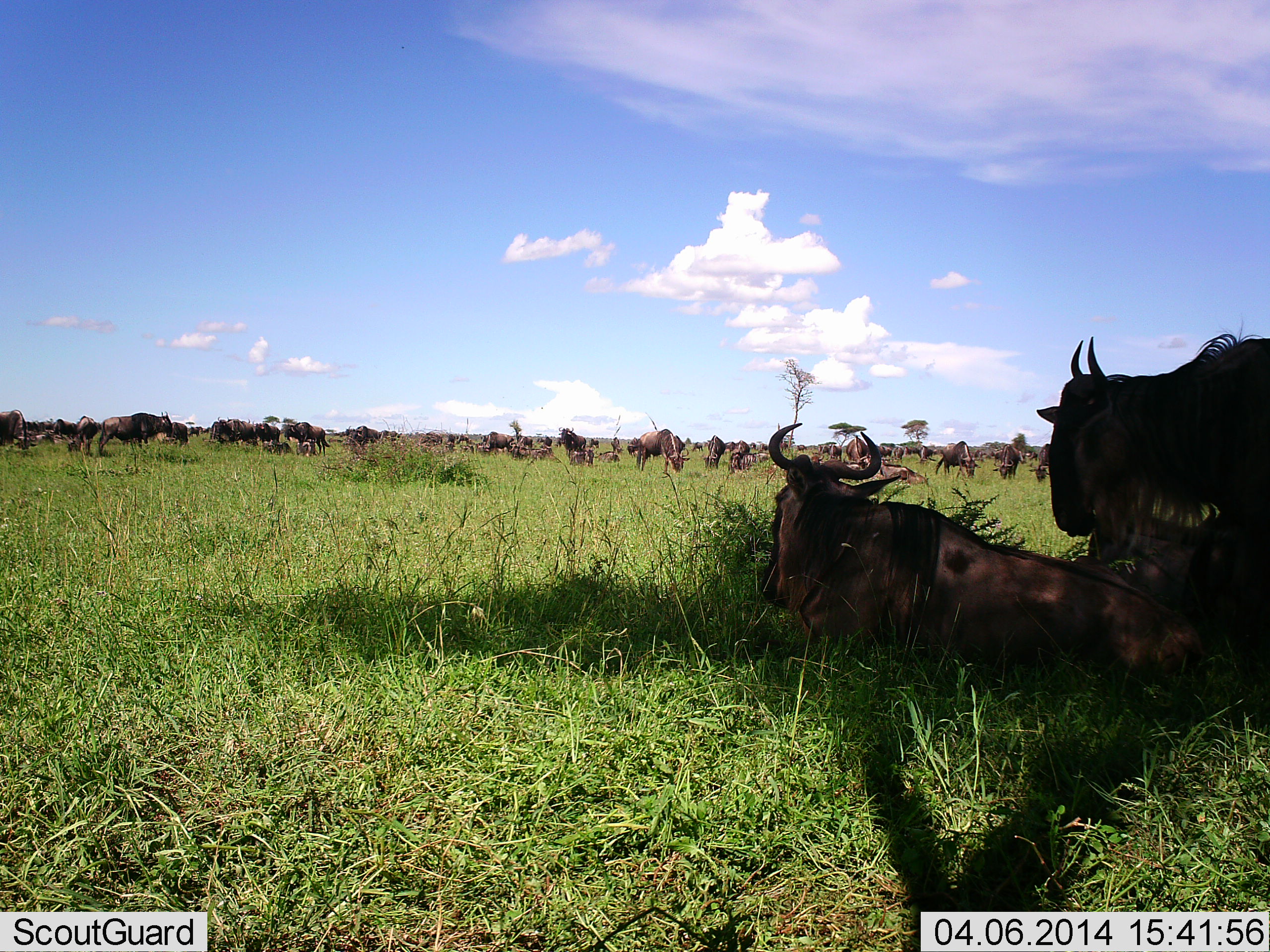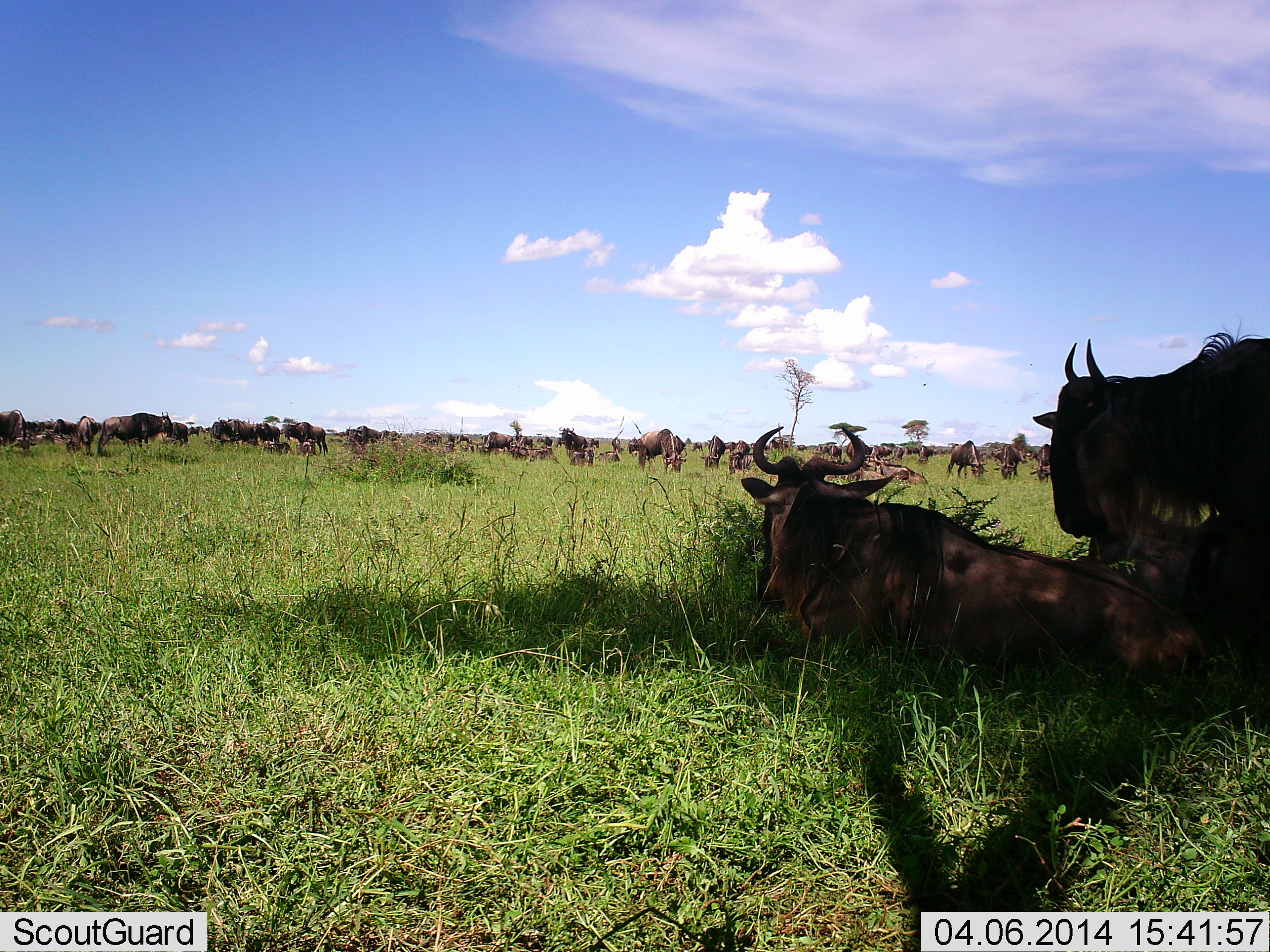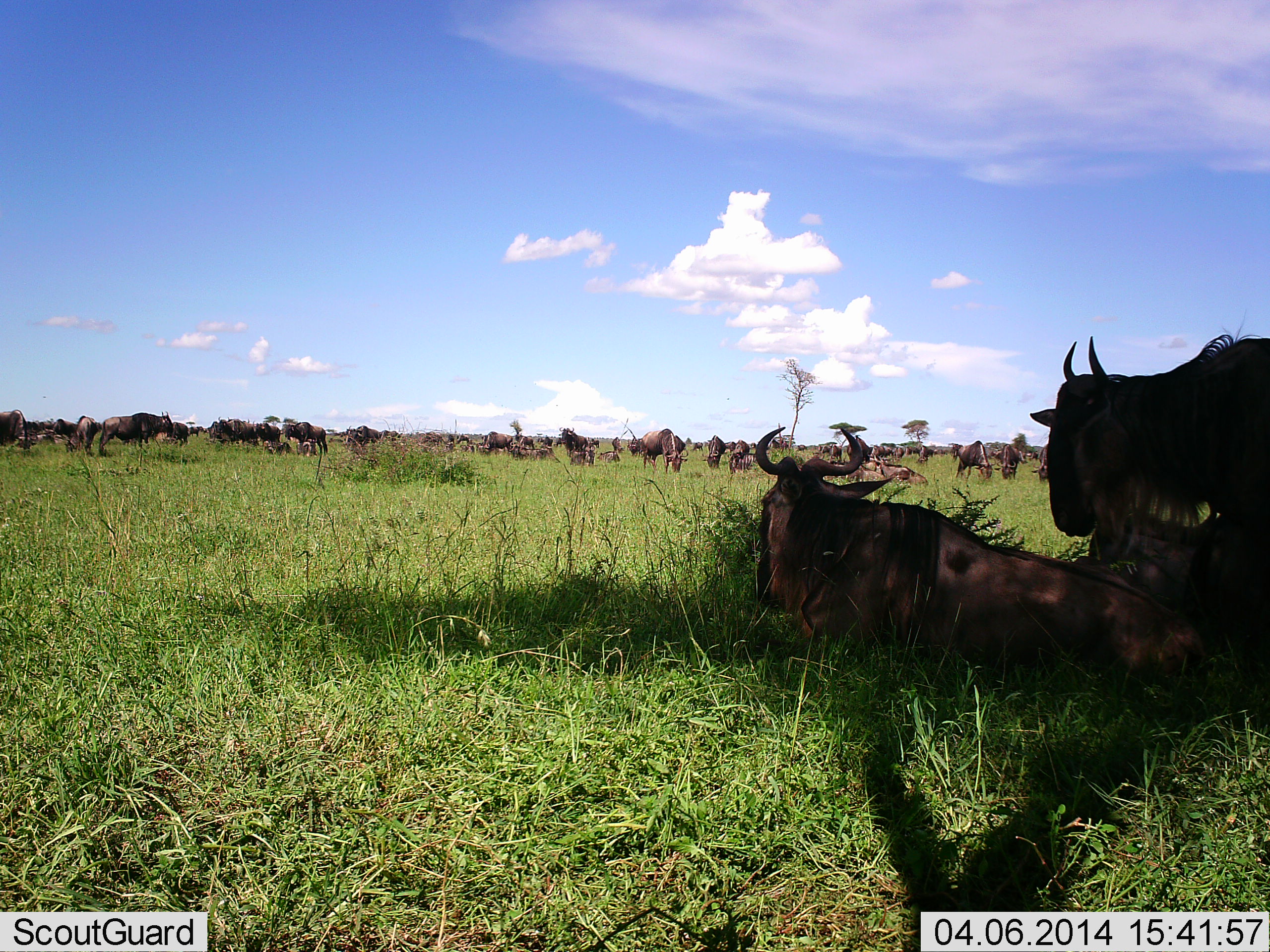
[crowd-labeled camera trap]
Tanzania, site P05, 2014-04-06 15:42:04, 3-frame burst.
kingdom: Animalia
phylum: Chordata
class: Mammalia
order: Artiodactyla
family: Bovidae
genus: Connochaetes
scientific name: Connochaetes taurinus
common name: blue wildebeest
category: wildebeest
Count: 11-50.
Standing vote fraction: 70%.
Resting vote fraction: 100%.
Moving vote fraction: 10%.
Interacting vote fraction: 0%.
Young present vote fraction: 0%.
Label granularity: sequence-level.